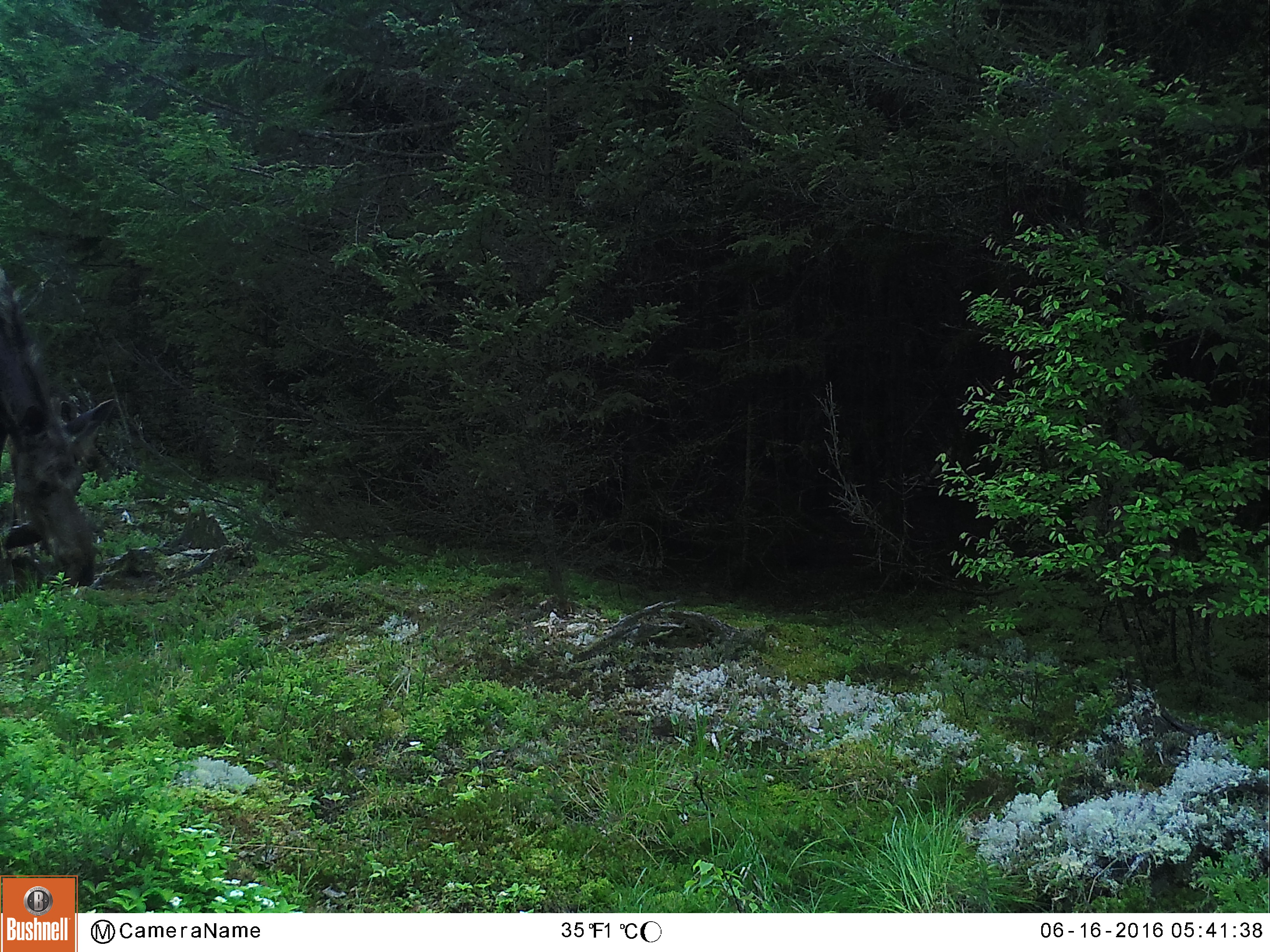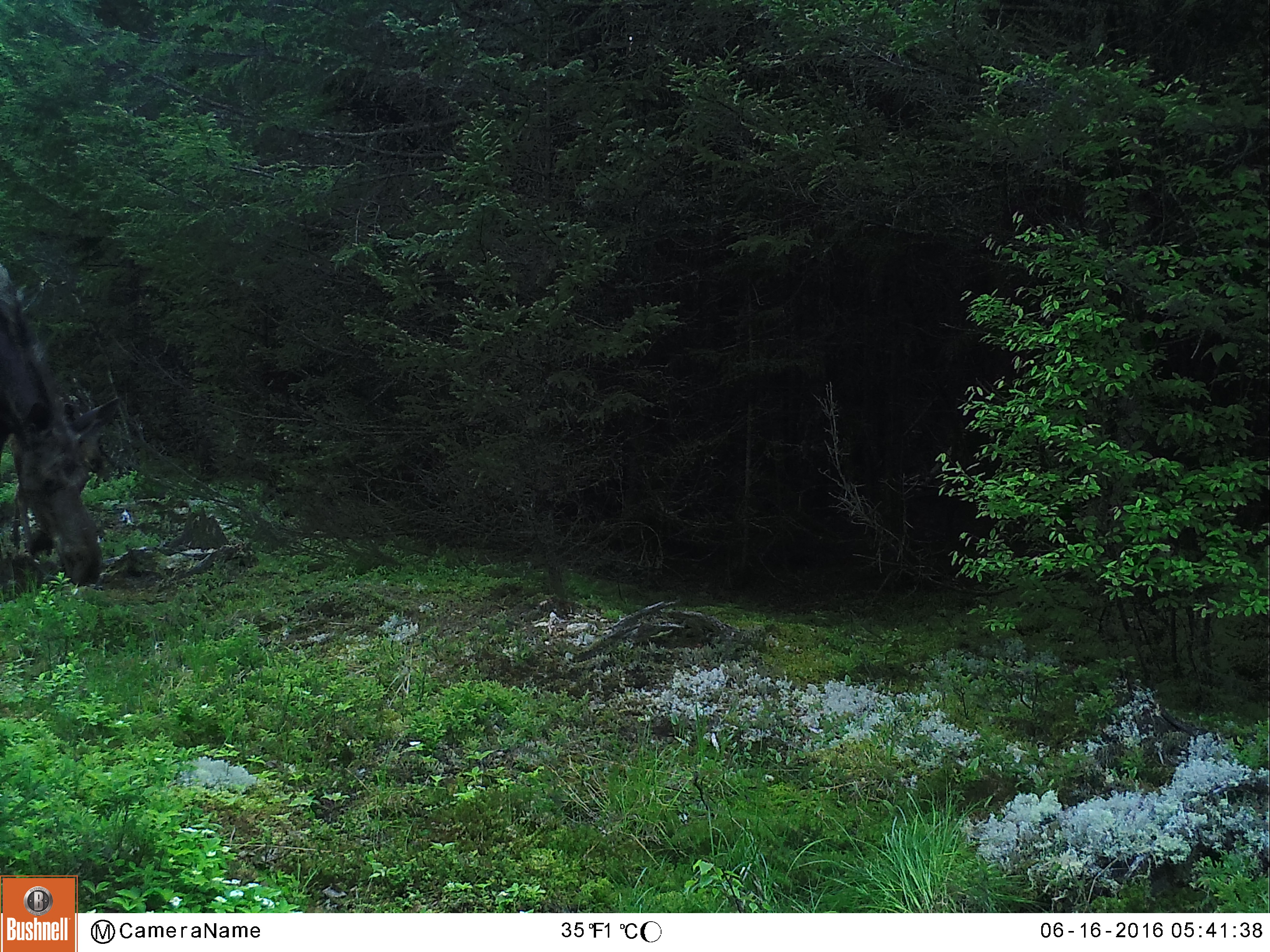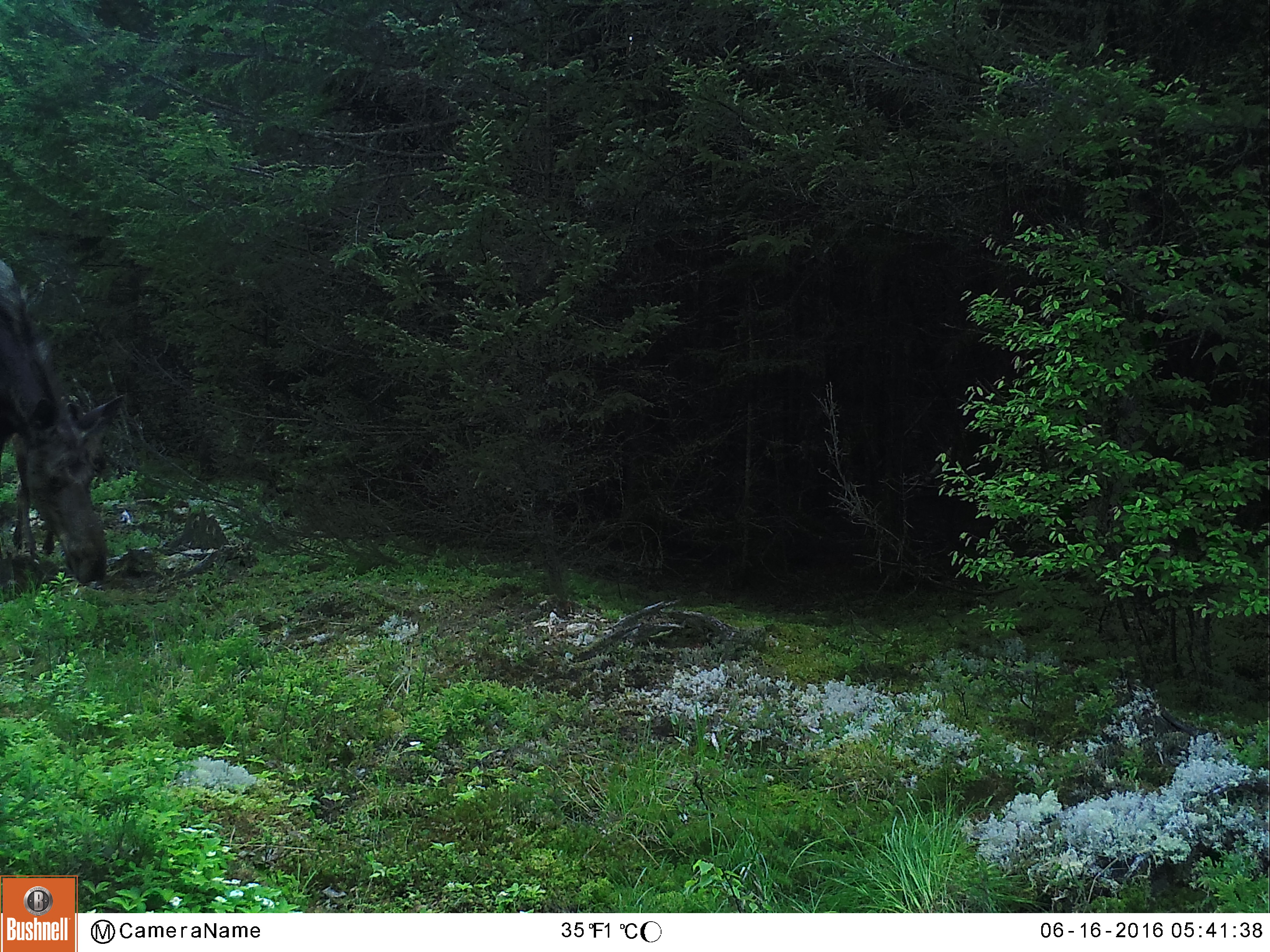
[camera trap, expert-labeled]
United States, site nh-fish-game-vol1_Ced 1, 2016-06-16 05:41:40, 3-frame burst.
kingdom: Animalia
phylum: Chordata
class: Mammalia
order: Artiodactyla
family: Cervidae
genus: Alces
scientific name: Alces alces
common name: moose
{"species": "moose (Alces alces)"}